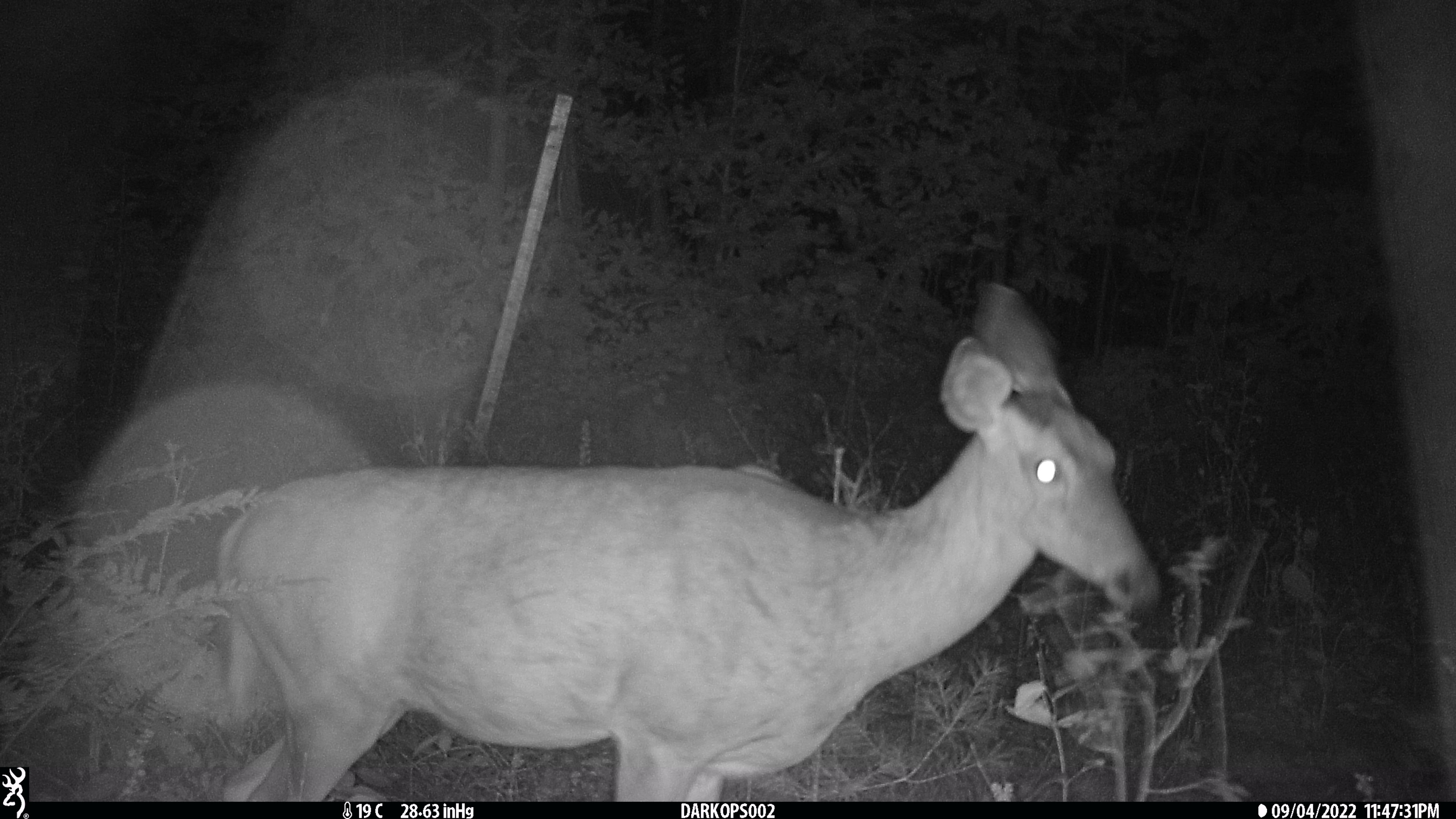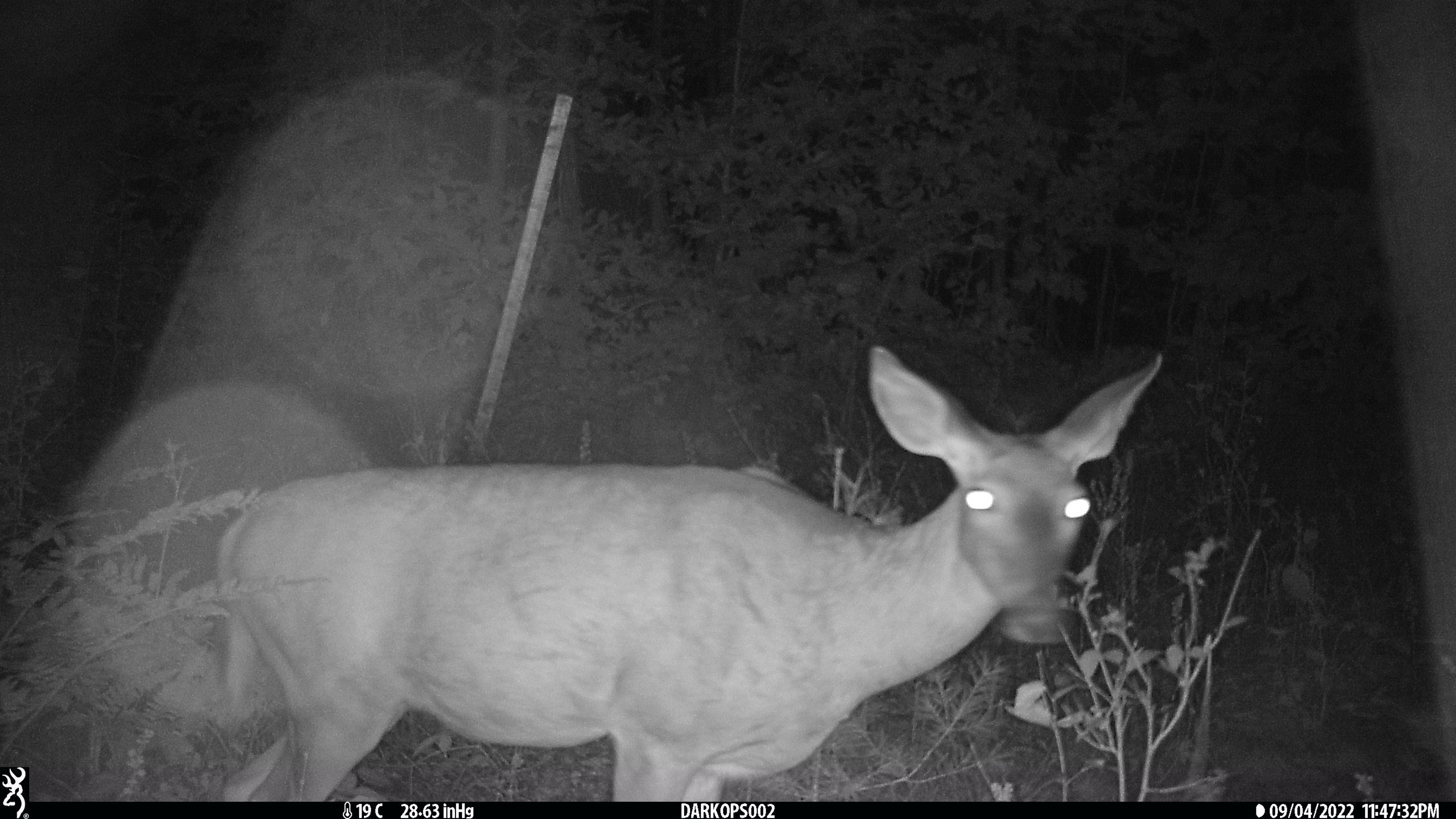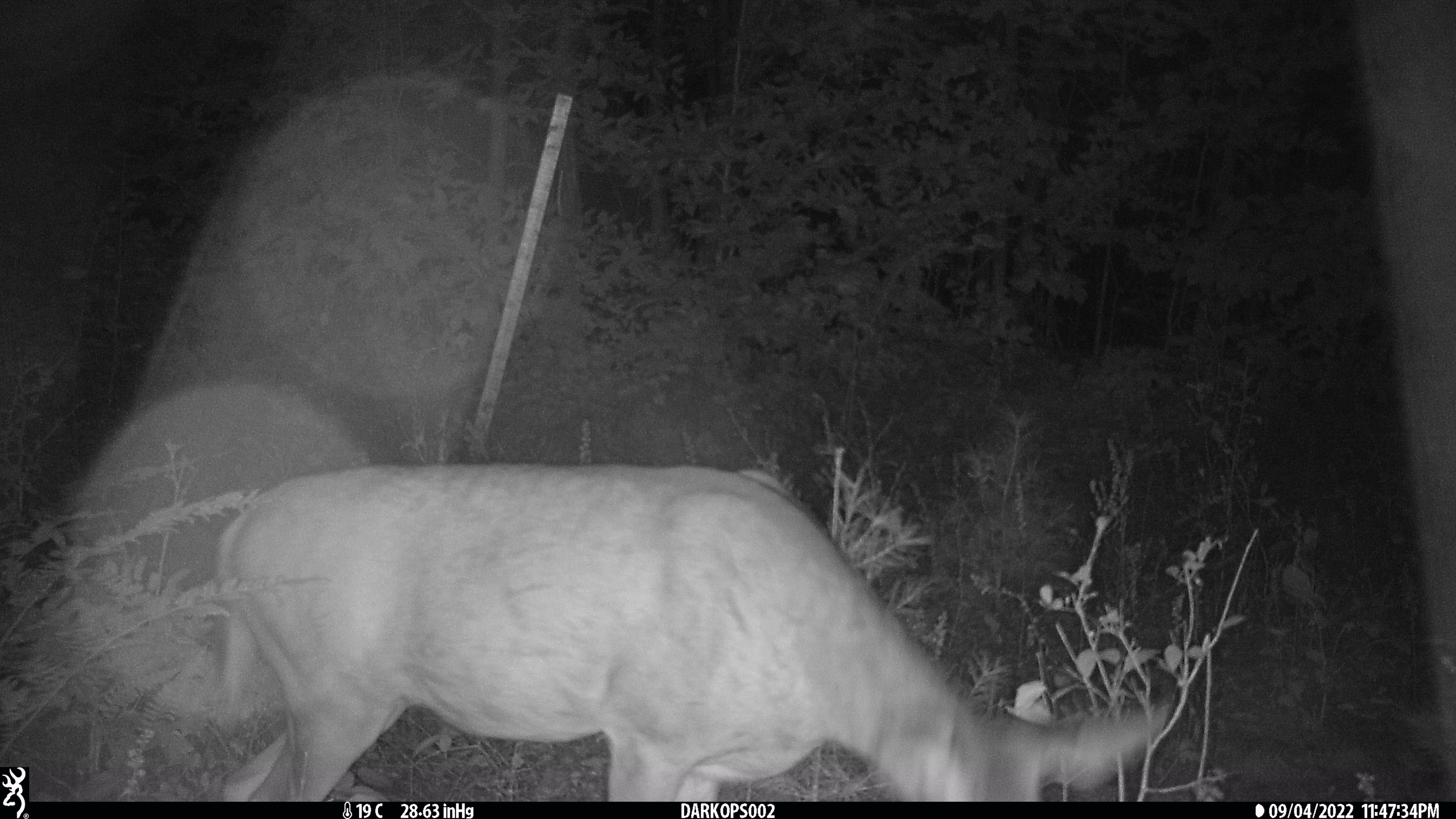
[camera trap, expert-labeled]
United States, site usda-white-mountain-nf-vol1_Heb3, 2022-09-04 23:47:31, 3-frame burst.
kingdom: Animalia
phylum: Chordata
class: Mammalia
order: Artiodactyla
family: Cervidae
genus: Odocoileus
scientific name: Odocoileus virginianus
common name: white-tailed deer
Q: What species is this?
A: White-tailed deer (Odocoileus virginianus).